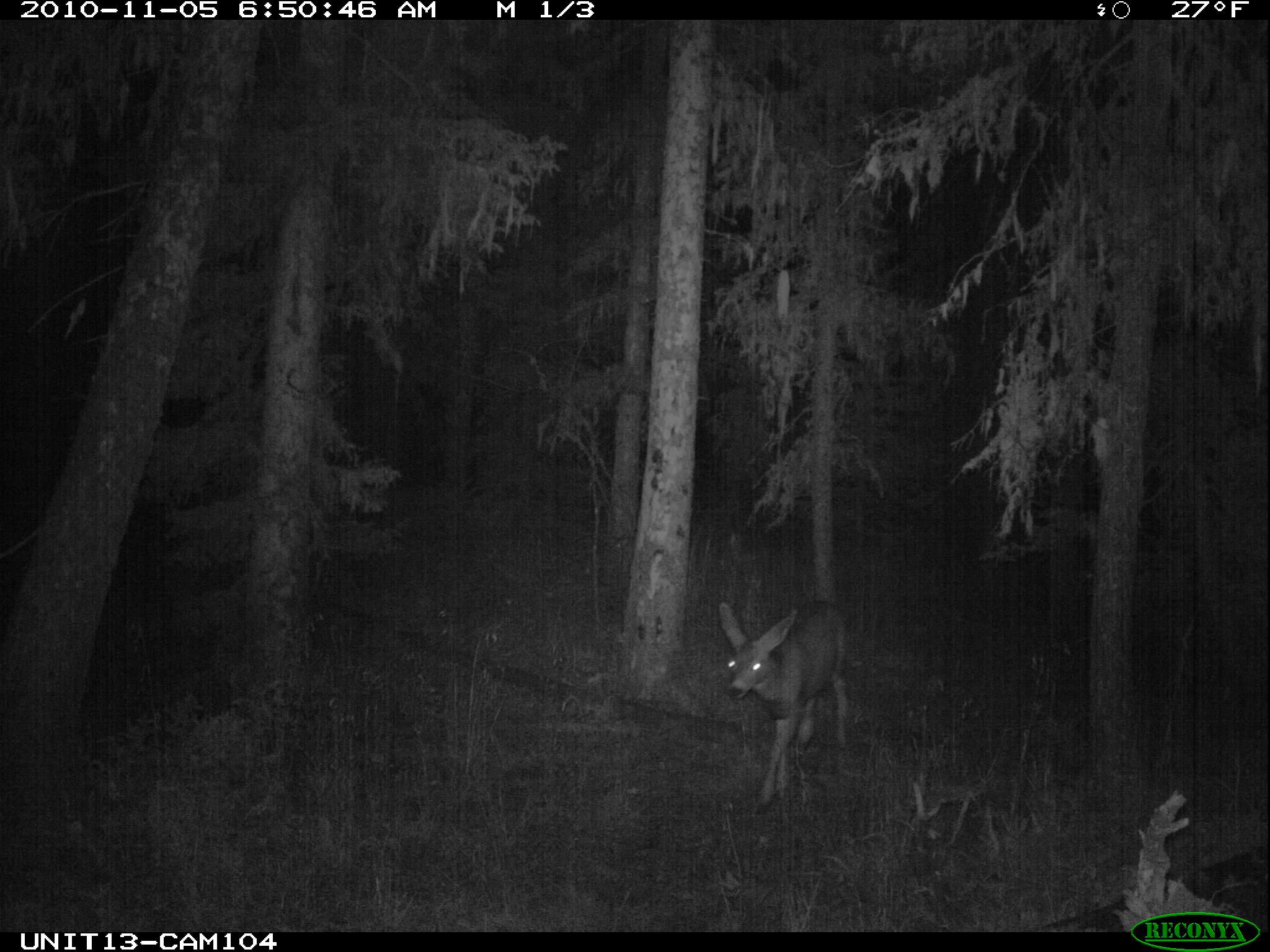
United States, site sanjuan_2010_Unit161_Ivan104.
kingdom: Animalia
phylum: Chordata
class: Mammalia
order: Artiodactyla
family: Cervidae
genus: Odocoileus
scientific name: Odocoileus hemionus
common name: mule deer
Odocoileus hemionus (mule deer).